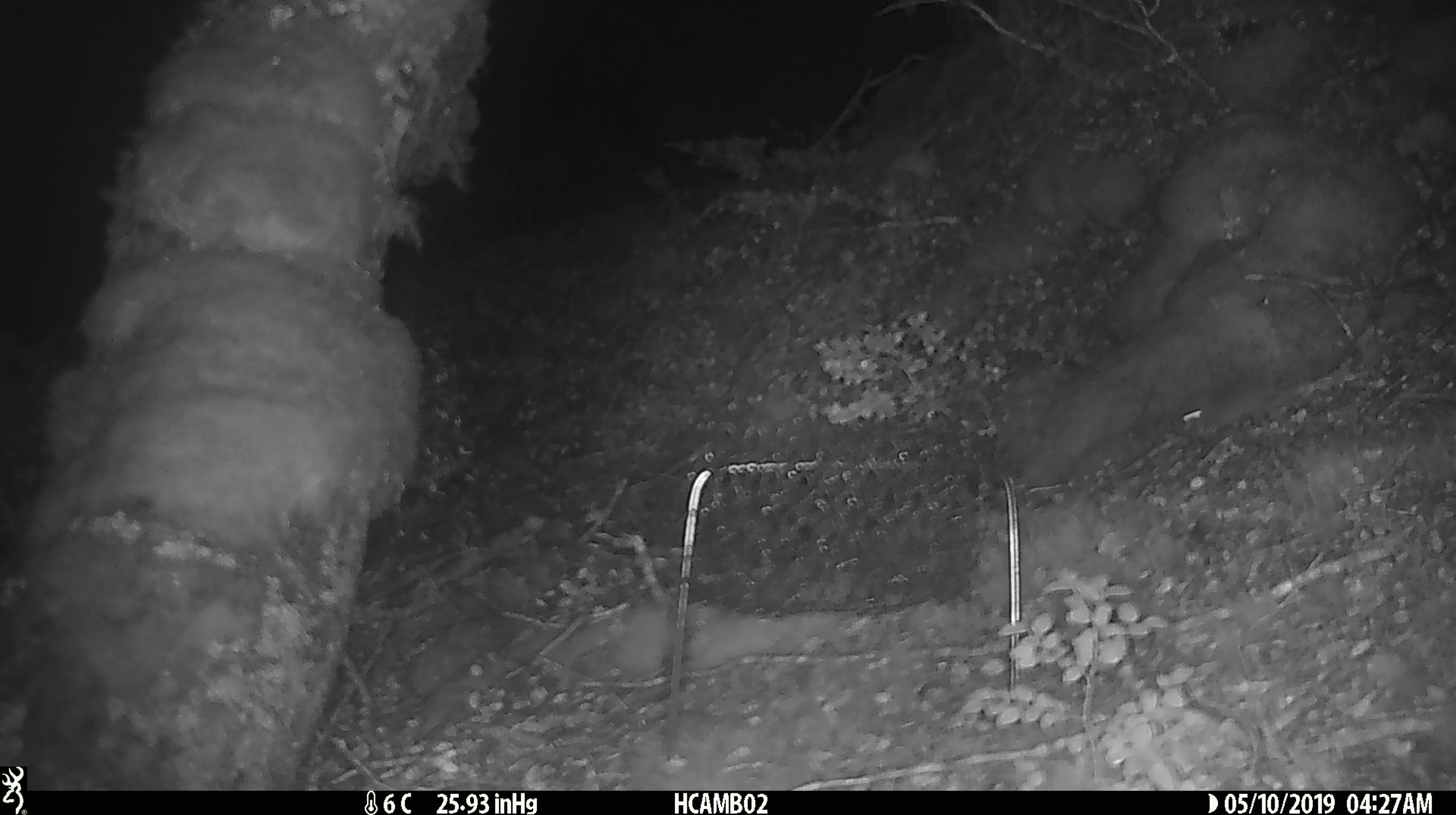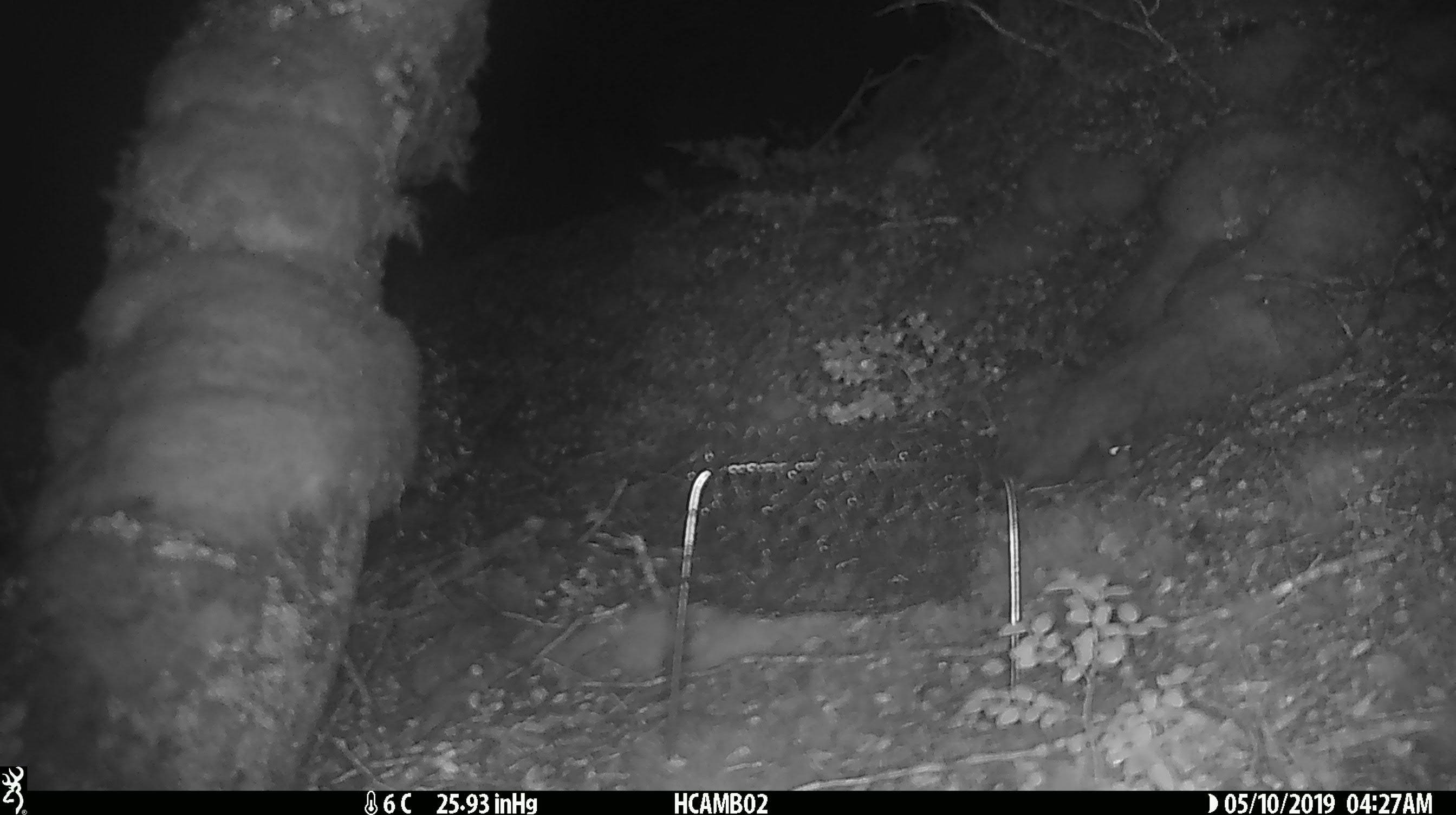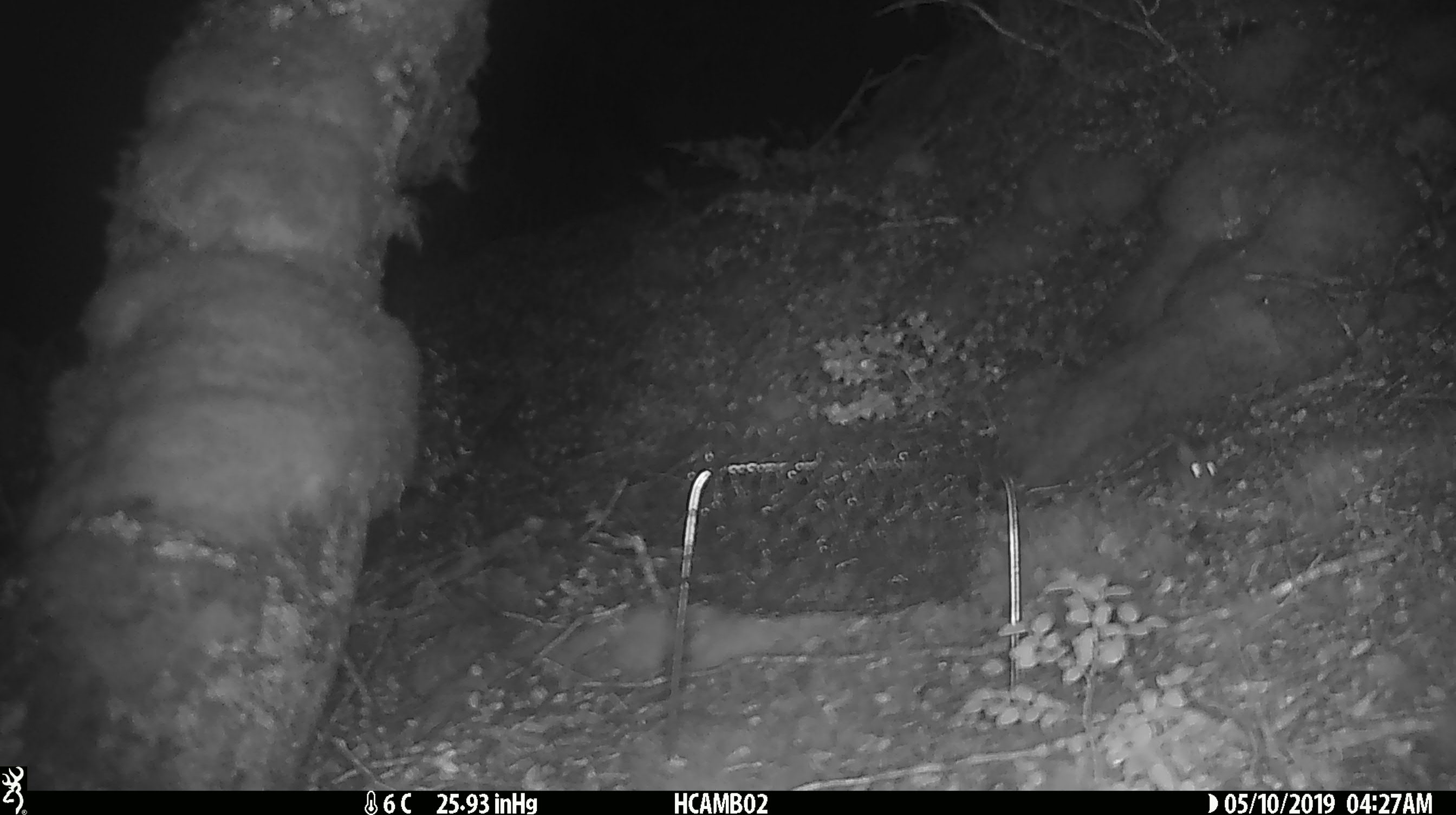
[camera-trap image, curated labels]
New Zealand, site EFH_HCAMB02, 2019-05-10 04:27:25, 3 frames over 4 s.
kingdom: Animalia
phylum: Chordata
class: Mammalia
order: Rodentia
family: Muridae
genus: Mus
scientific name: Mus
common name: mouse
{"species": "mouse (Mus)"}